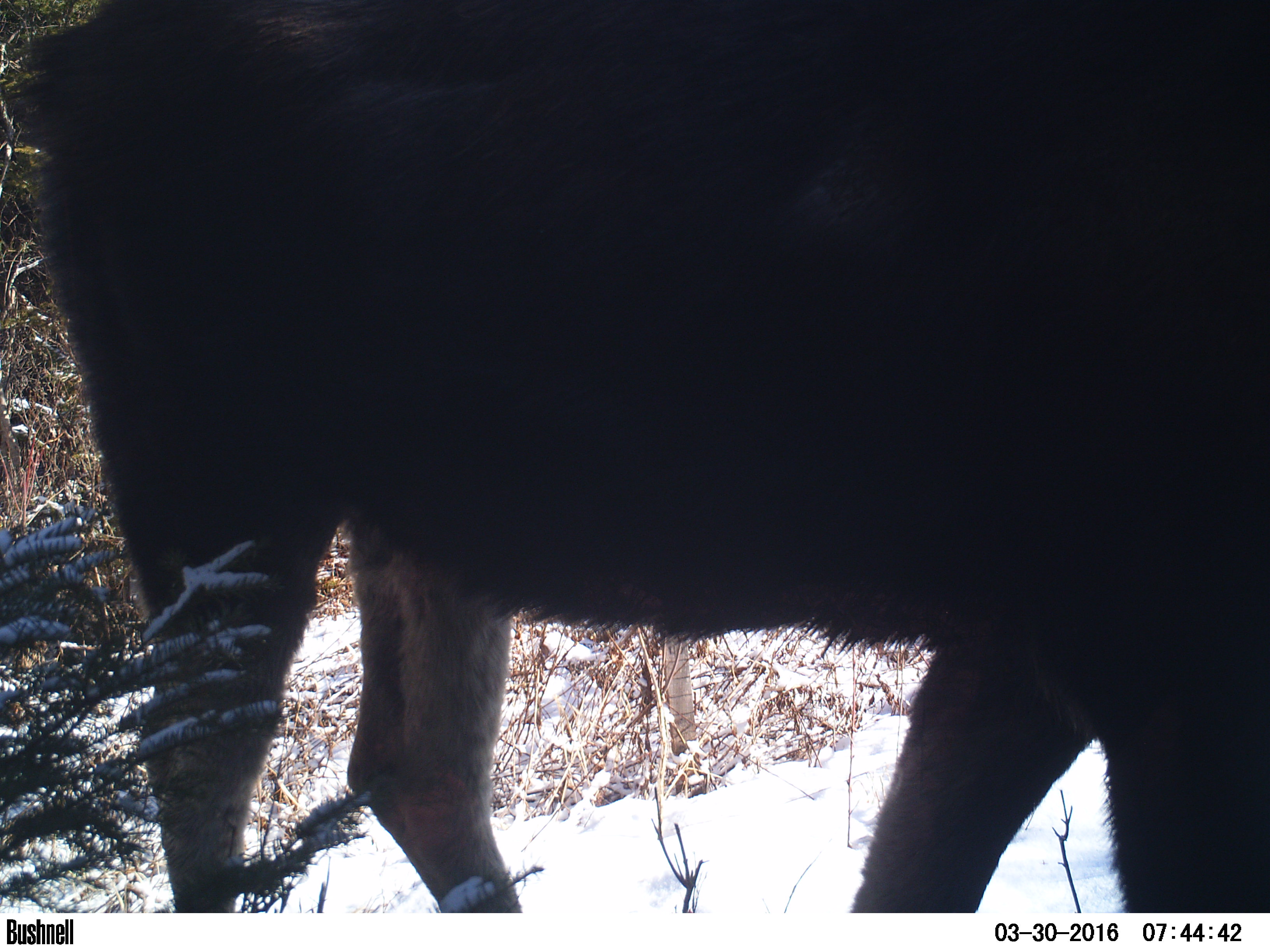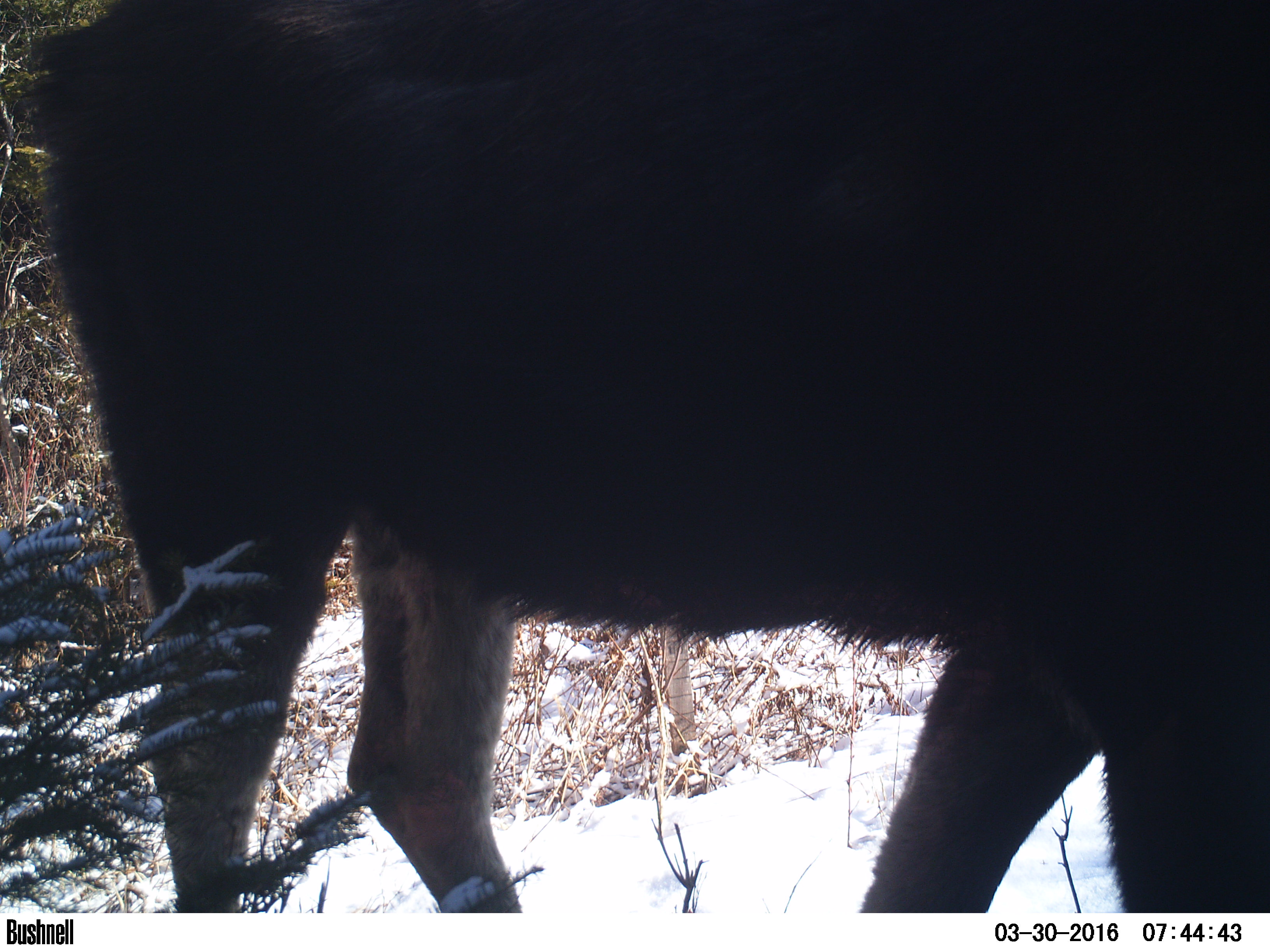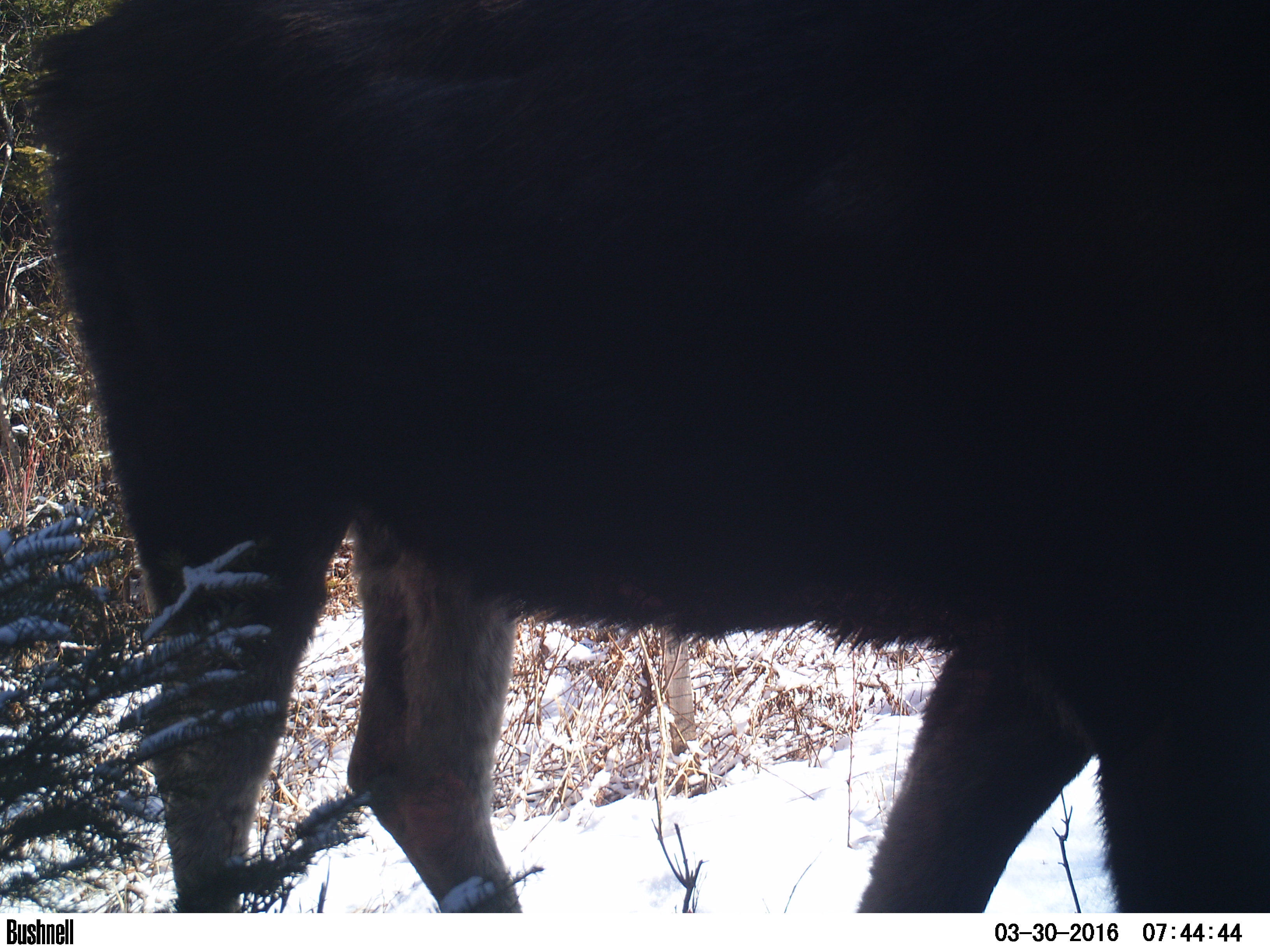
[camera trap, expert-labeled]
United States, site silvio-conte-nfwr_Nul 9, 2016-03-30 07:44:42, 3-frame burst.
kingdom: Animalia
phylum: Chordata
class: Mammalia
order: Artiodactyla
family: Cervidae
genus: Alces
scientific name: Alces alces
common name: moose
Moose (Alces alces).